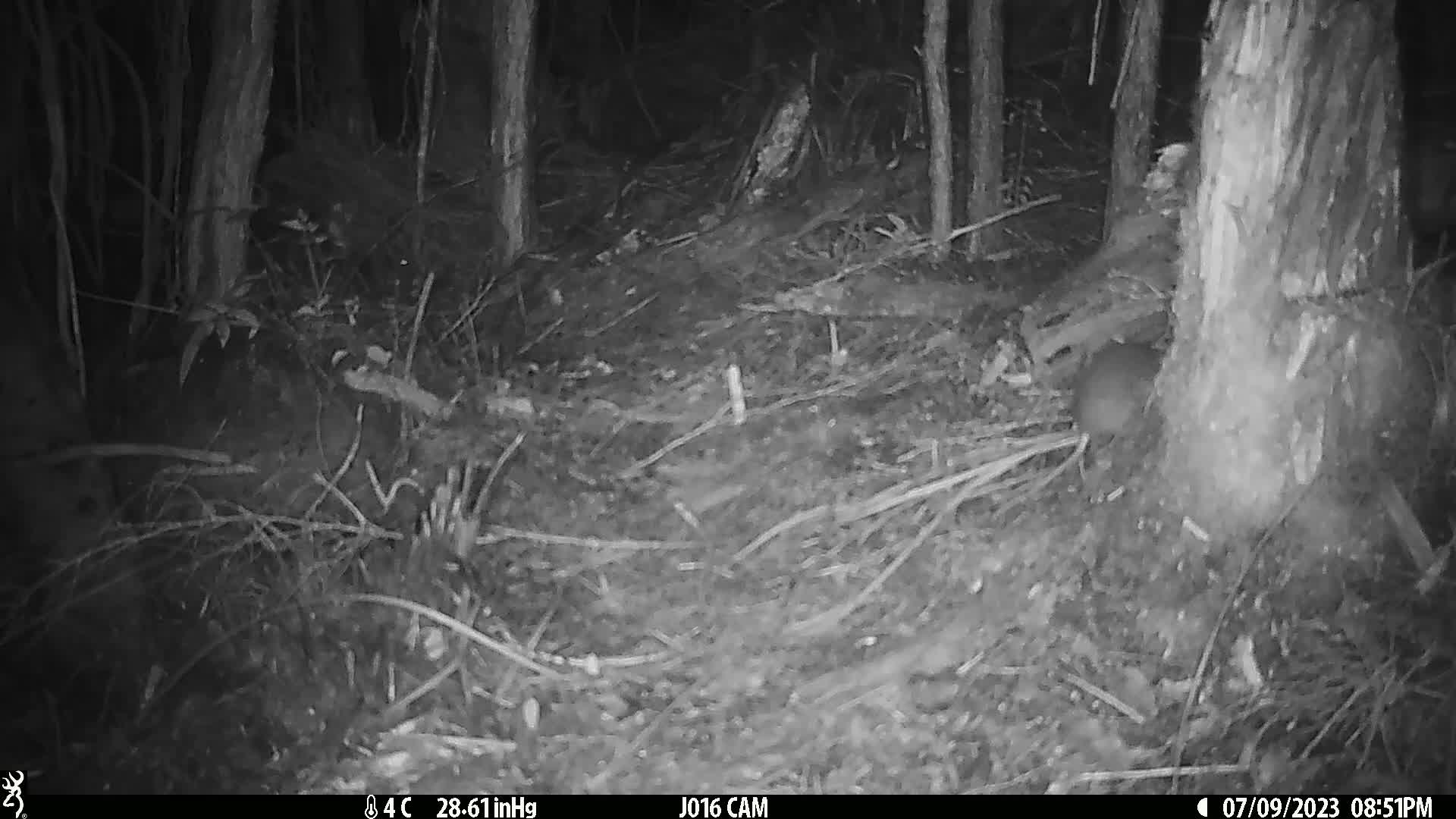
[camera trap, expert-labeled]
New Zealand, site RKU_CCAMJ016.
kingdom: Animalia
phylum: Chordata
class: Mammalia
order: Rodentia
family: Muridae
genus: Rattus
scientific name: Rattus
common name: rat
Rat (Rattus).